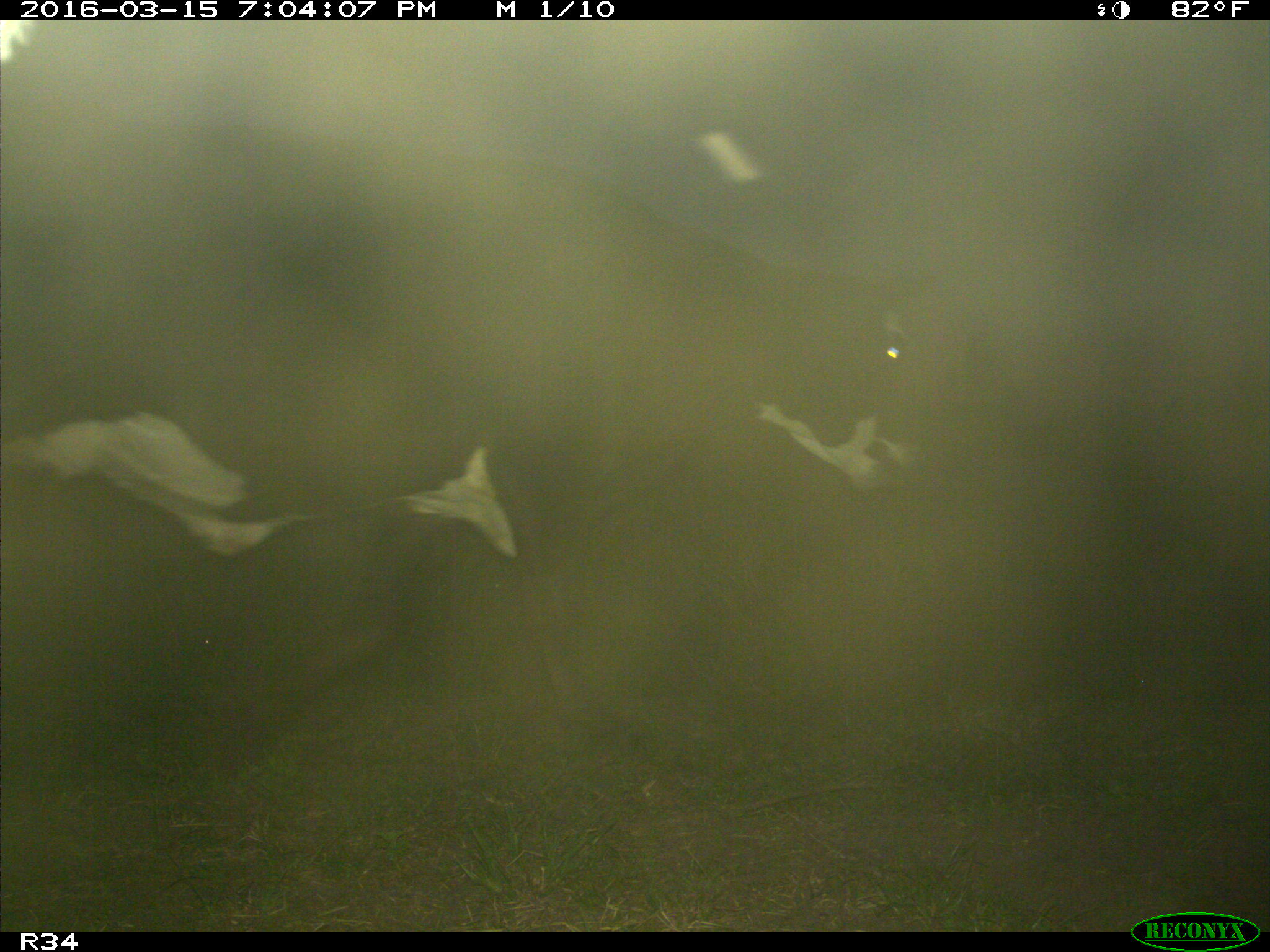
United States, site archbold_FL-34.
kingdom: Animalia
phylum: Chordata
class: Mammalia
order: Artiodactyla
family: Bovidae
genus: Bos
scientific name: Bos taurus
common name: domestic cow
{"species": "Bos taurus (domestic cow)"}